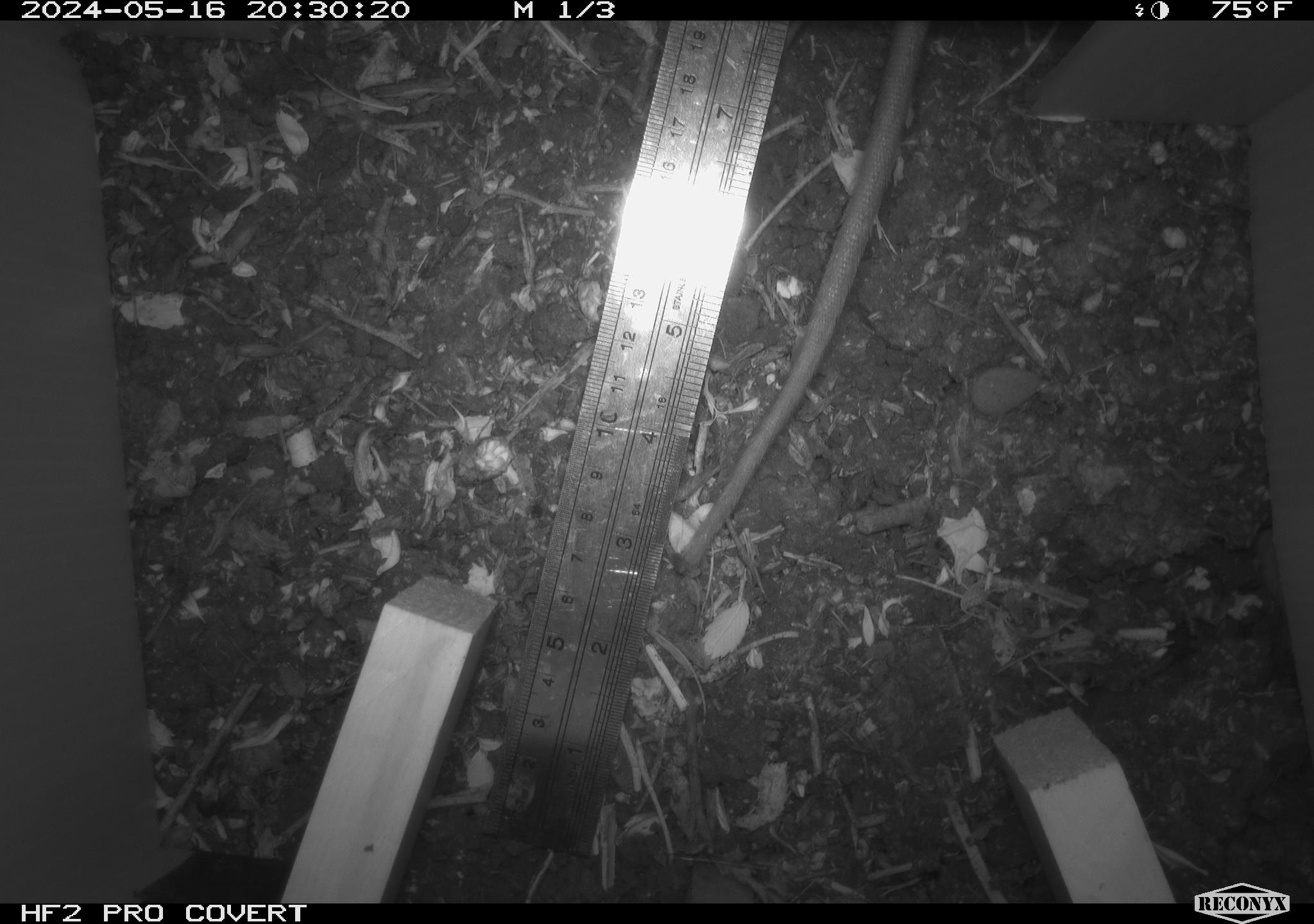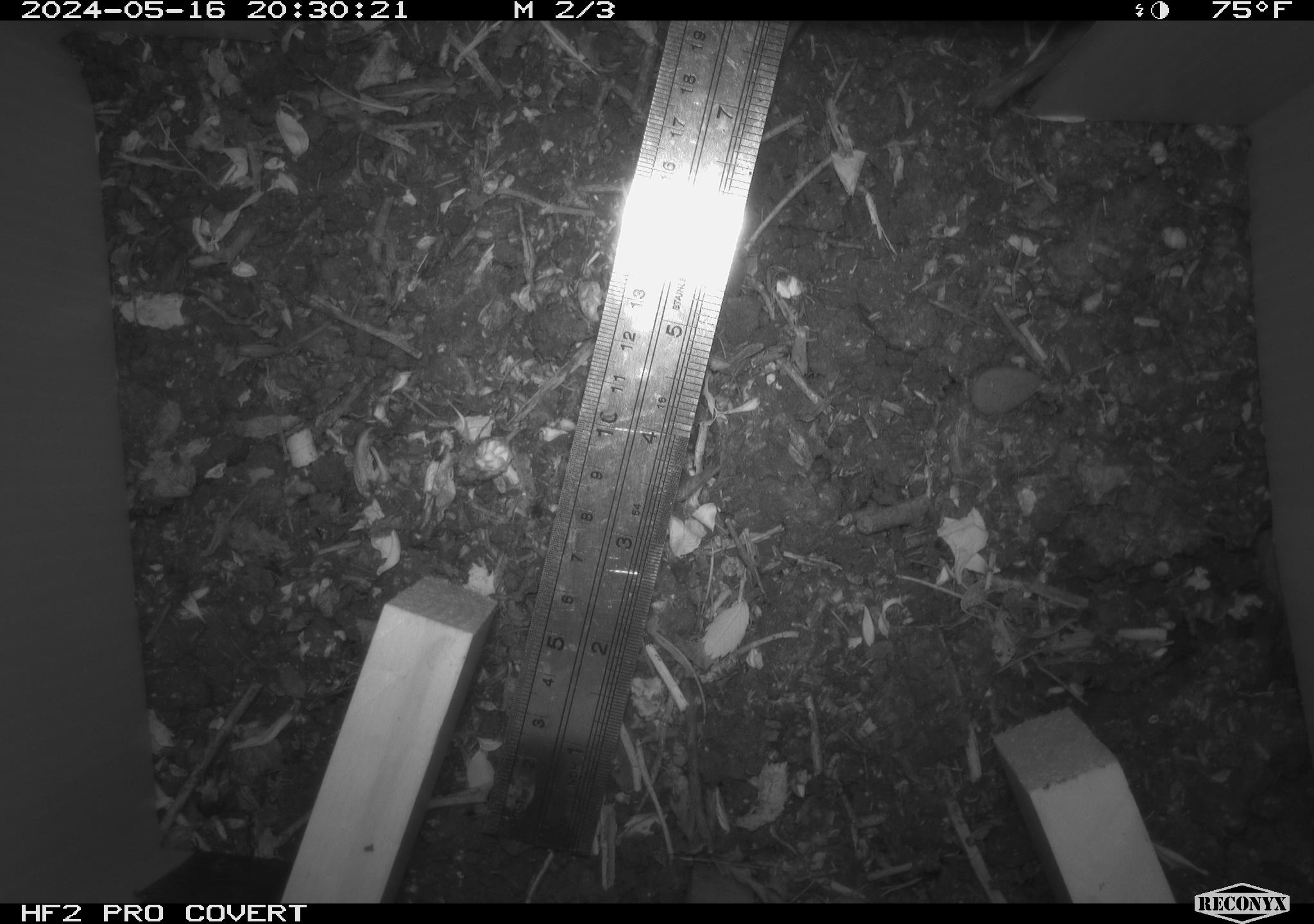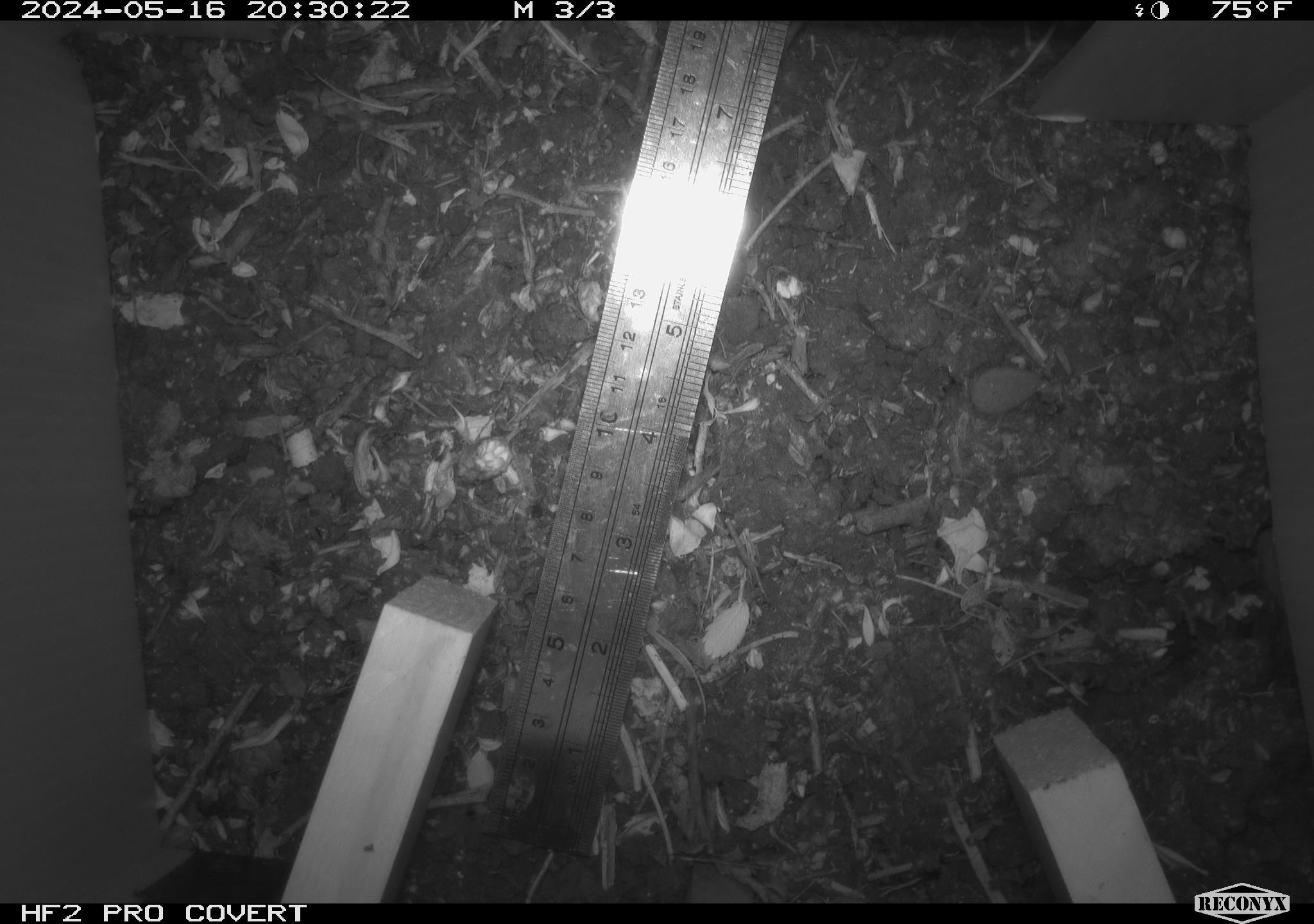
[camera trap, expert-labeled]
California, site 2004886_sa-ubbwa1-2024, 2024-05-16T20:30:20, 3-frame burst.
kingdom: Animalia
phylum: Chordata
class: Mammalia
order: Rodentia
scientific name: Rodentia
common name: woodrat or rat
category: woodrat or rat species